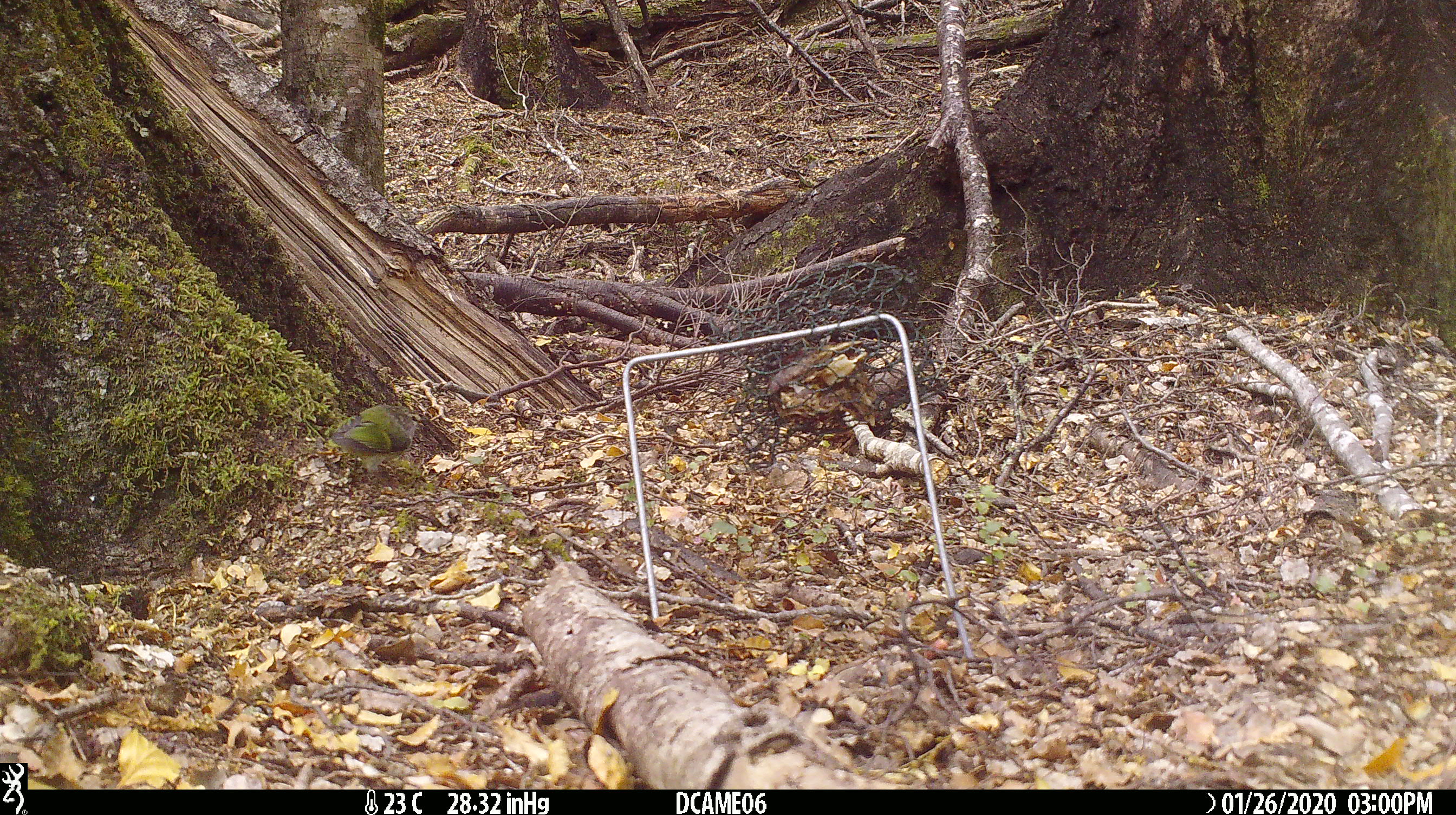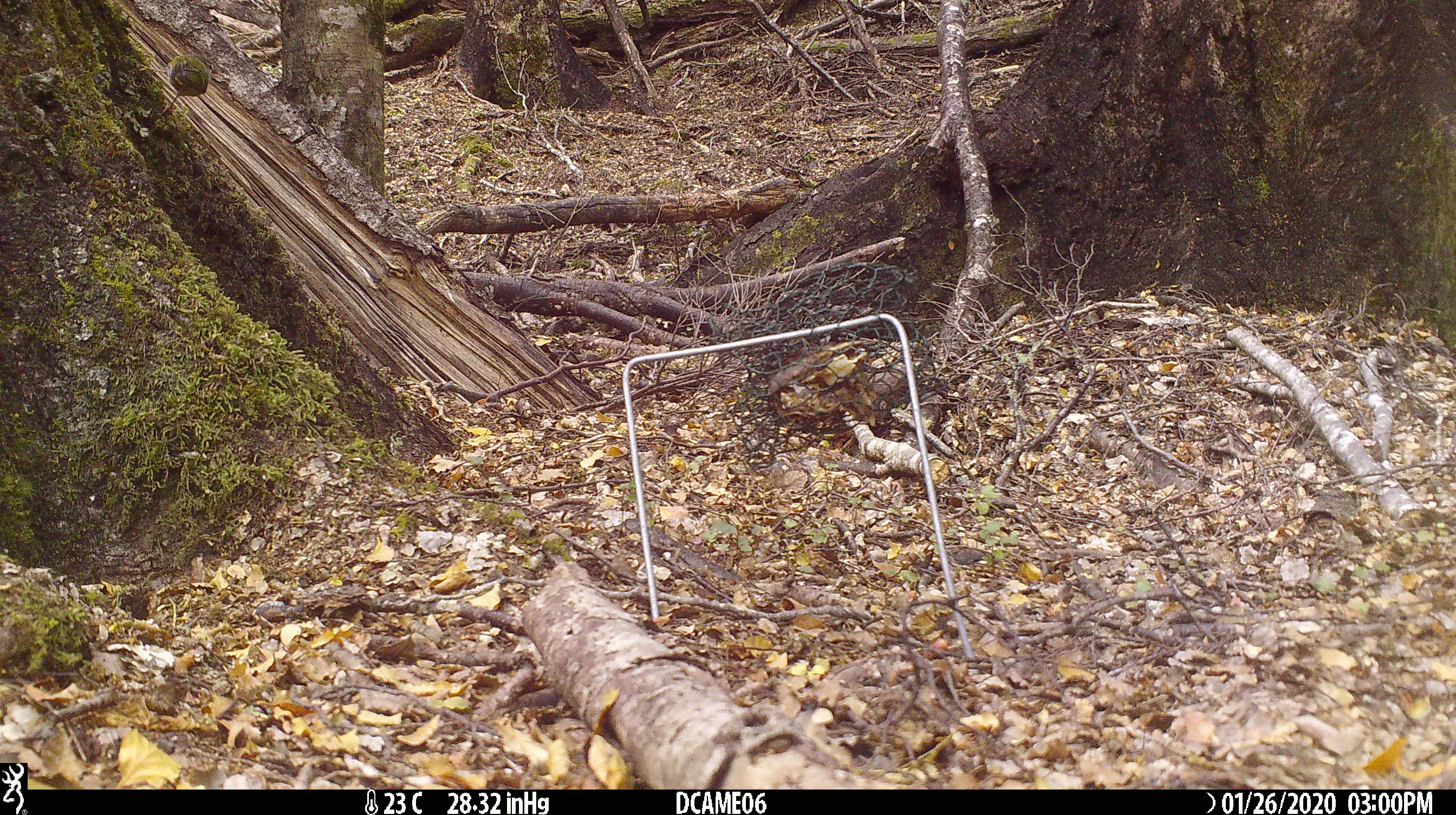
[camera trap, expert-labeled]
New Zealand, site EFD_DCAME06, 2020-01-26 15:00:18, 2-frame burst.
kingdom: Animalia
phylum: Chordata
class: Aves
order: Passeriformes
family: Acanthisittidae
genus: Acanthisitta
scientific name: Acanthisitta chloris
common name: rifleman